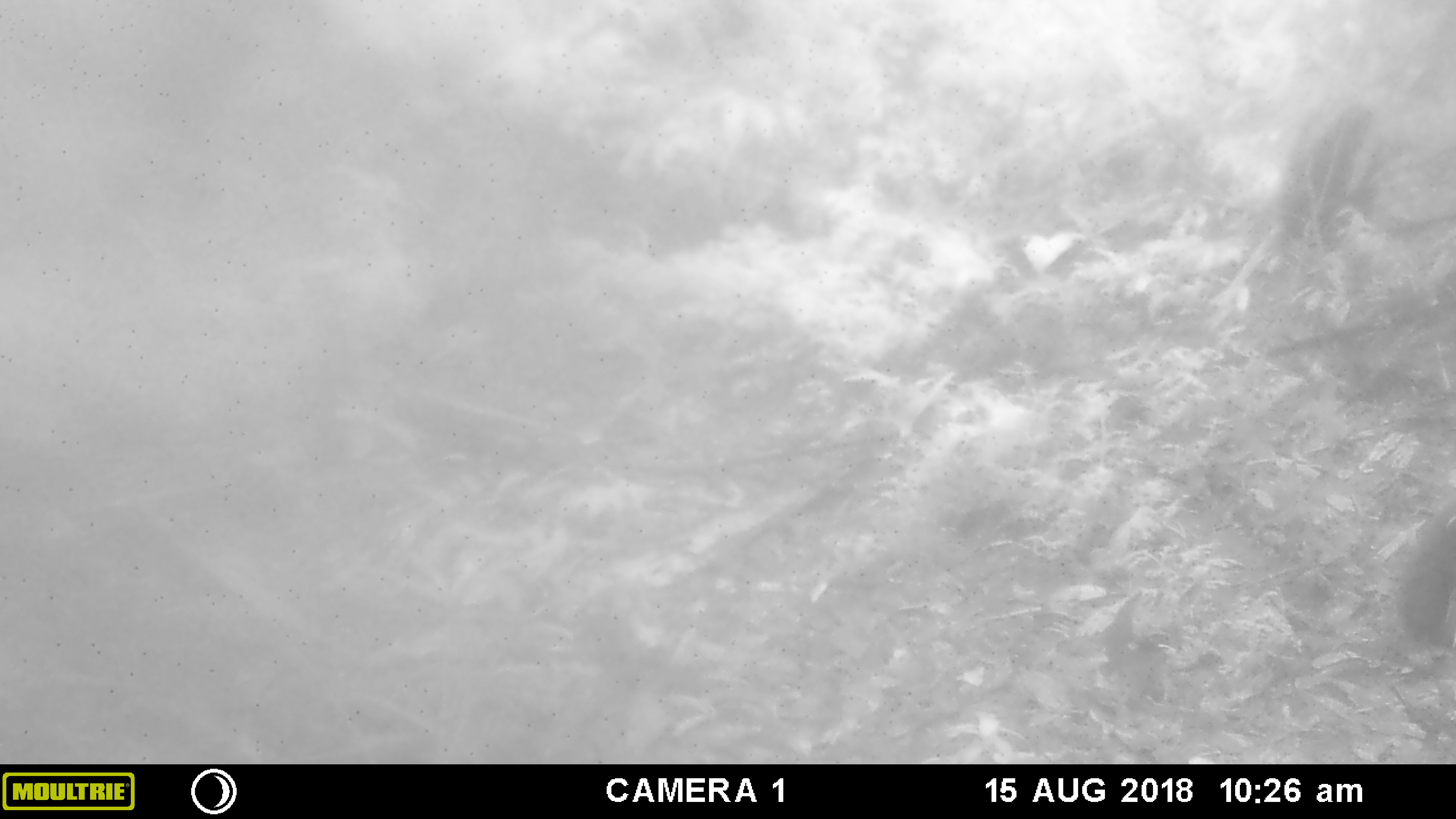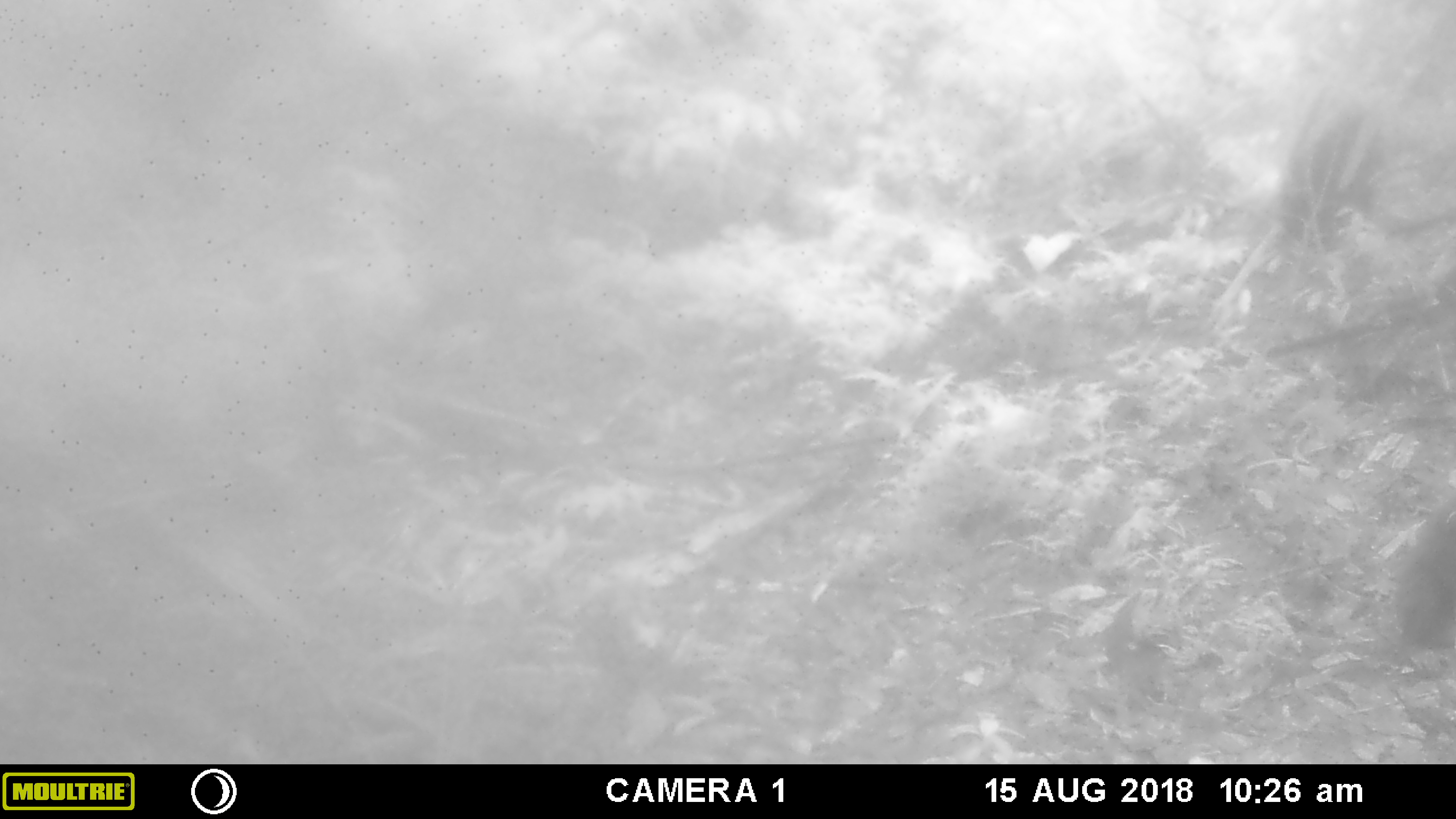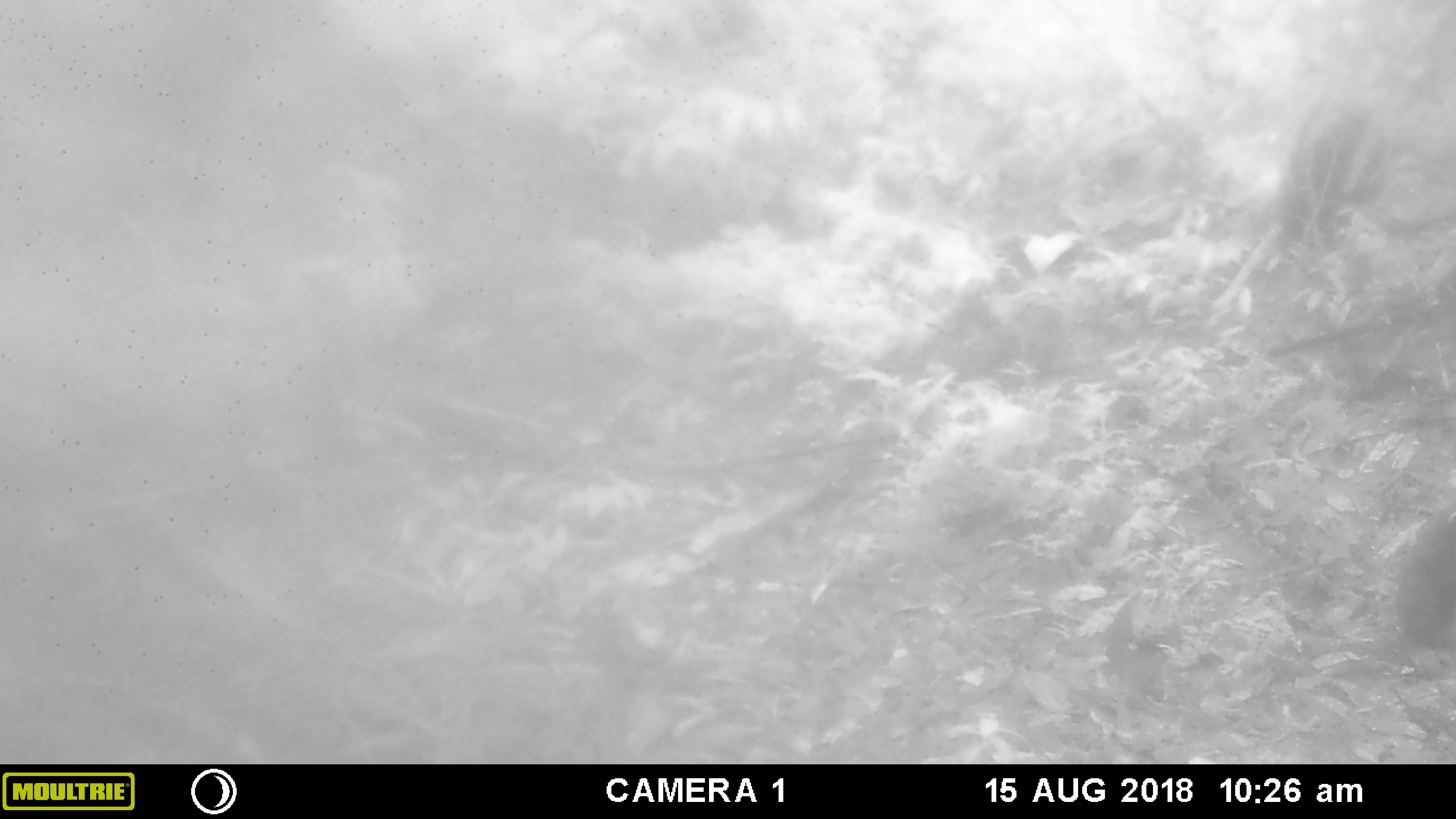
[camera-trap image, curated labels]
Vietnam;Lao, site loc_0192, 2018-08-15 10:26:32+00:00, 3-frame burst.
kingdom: Animalia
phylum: Chordata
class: Mammalia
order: Primates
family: Cercopithecidae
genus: Macaca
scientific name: Macaca arctoides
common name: stump-tailed macaque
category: stump tailed macaque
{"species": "stump tailed macaque (stump-tailed macaque) (Macaca arctoides)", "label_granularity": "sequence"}